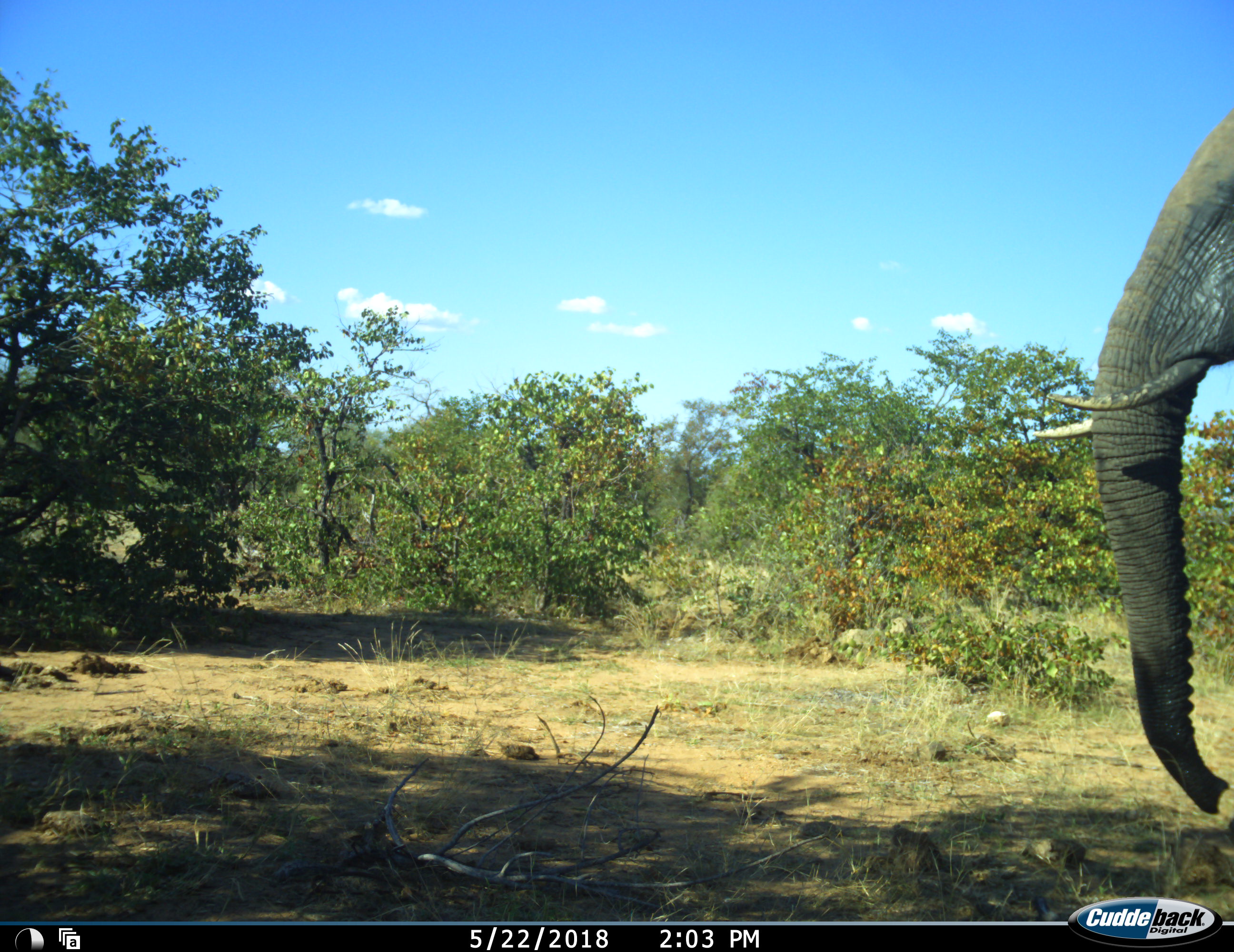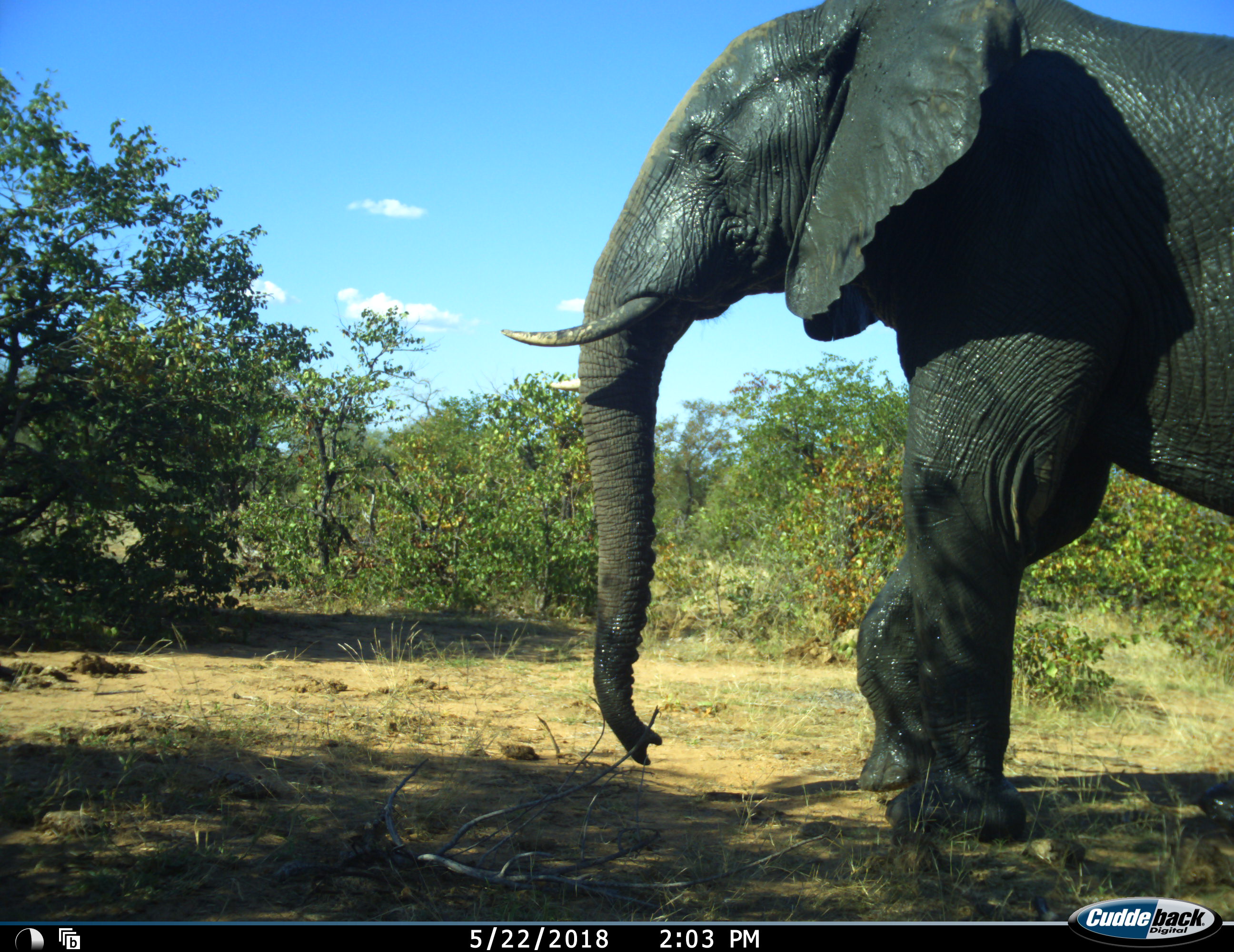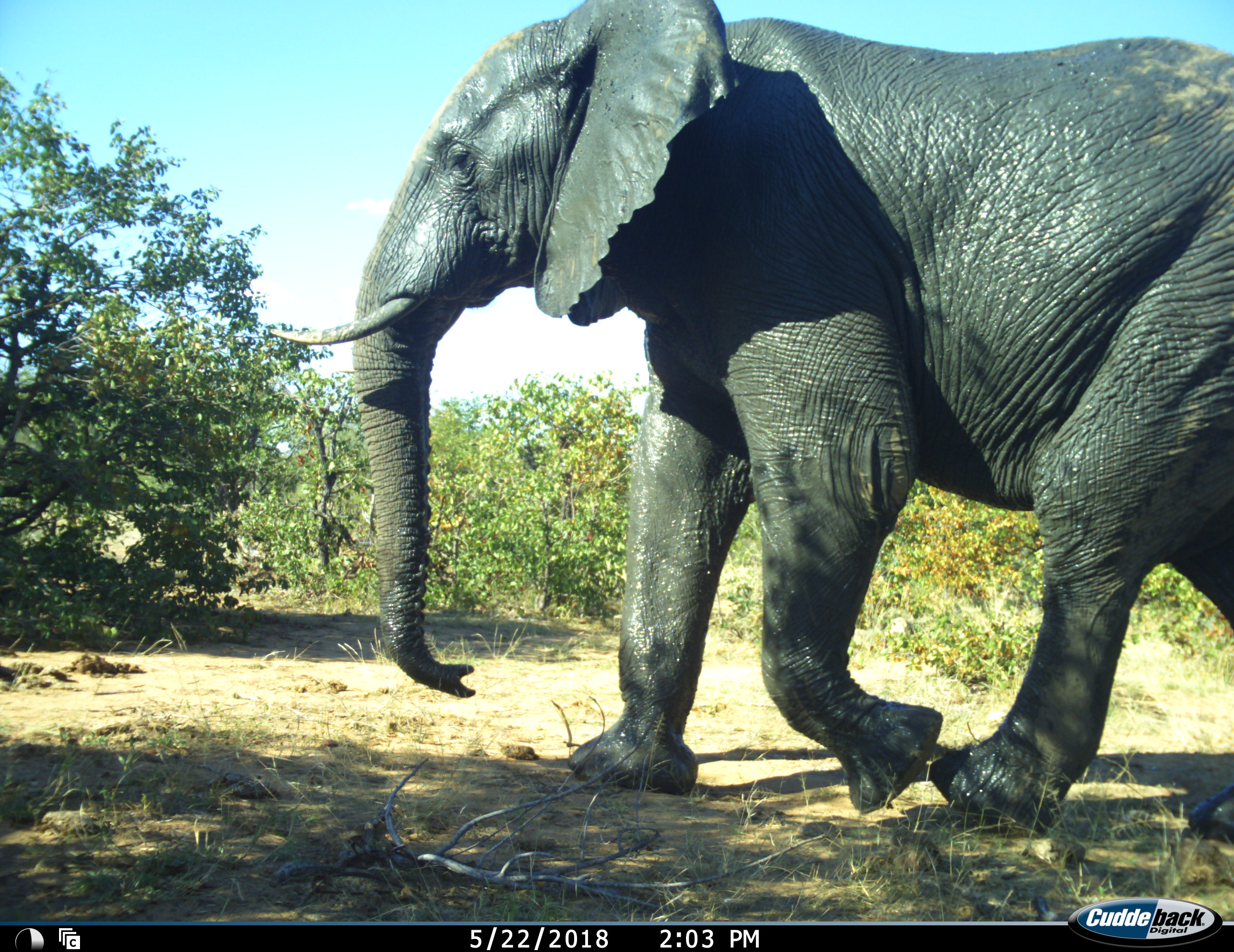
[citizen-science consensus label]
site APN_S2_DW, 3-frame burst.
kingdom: Animalia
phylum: Chordata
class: Mammalia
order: Proboscidea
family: Elephantidae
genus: Loxodonta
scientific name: Loxodonta africana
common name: african bush elephant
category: elephant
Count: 1.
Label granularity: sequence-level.